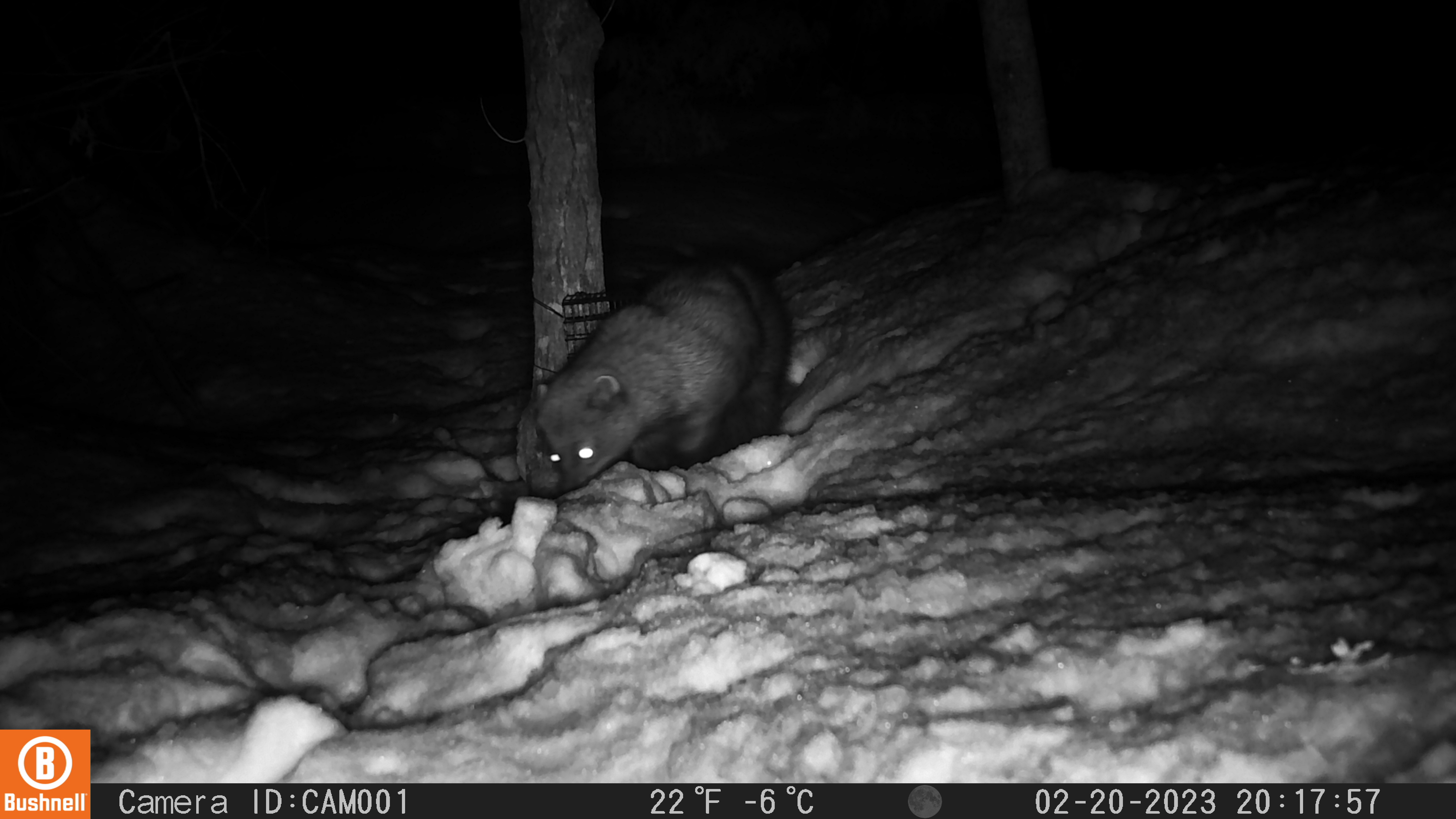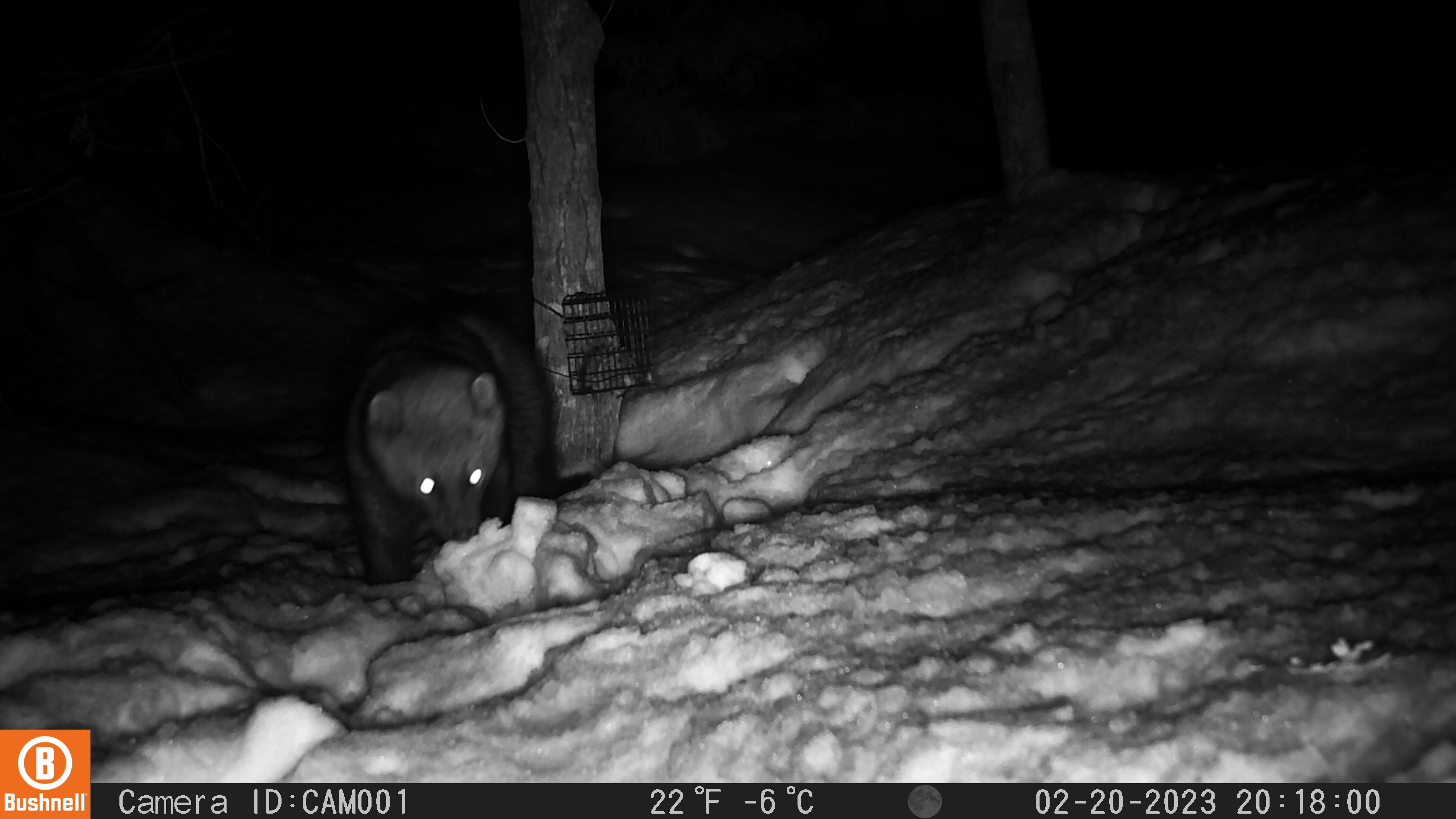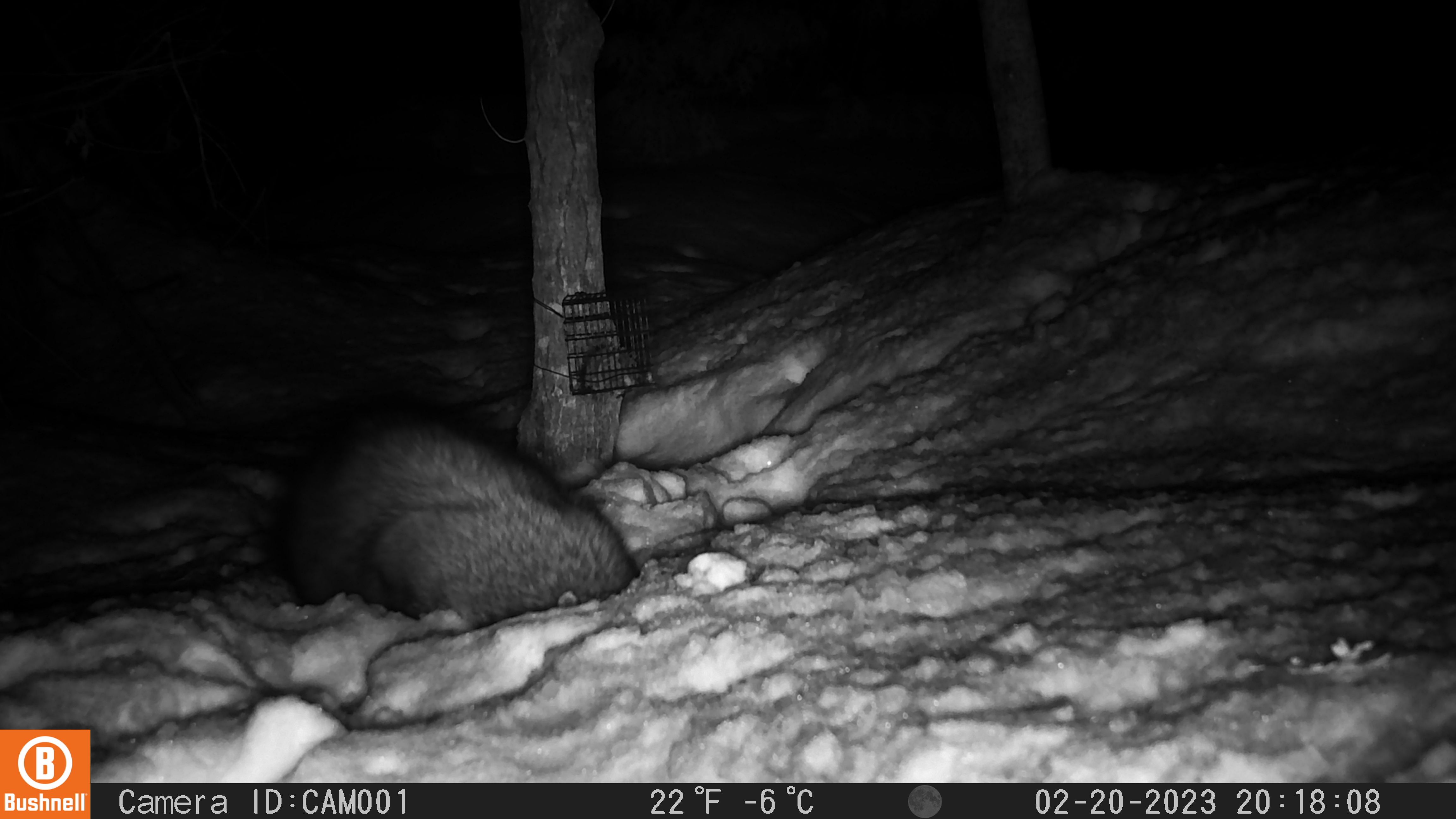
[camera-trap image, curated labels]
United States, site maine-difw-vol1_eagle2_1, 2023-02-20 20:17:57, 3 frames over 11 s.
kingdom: Animalia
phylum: Chordata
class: Mammalia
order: Carnivora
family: Mustelidae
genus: Pekania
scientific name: Pekania pennanti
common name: fisher